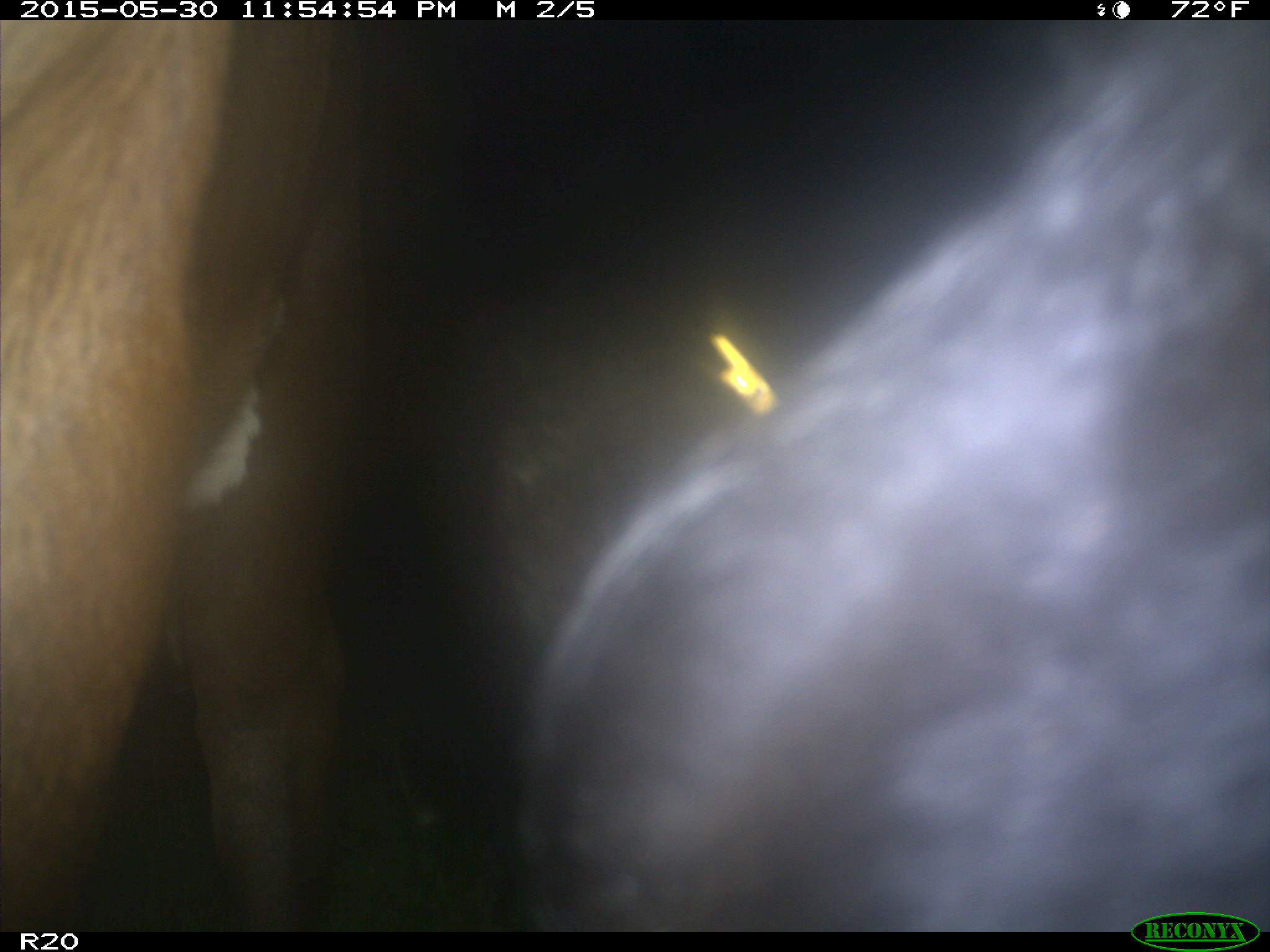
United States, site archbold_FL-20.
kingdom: Animalia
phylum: Chordata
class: Mammalia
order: Artiodactyla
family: Bovidae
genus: Bos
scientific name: Bos taurus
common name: domestic cow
Bos taurus (domestic cow).